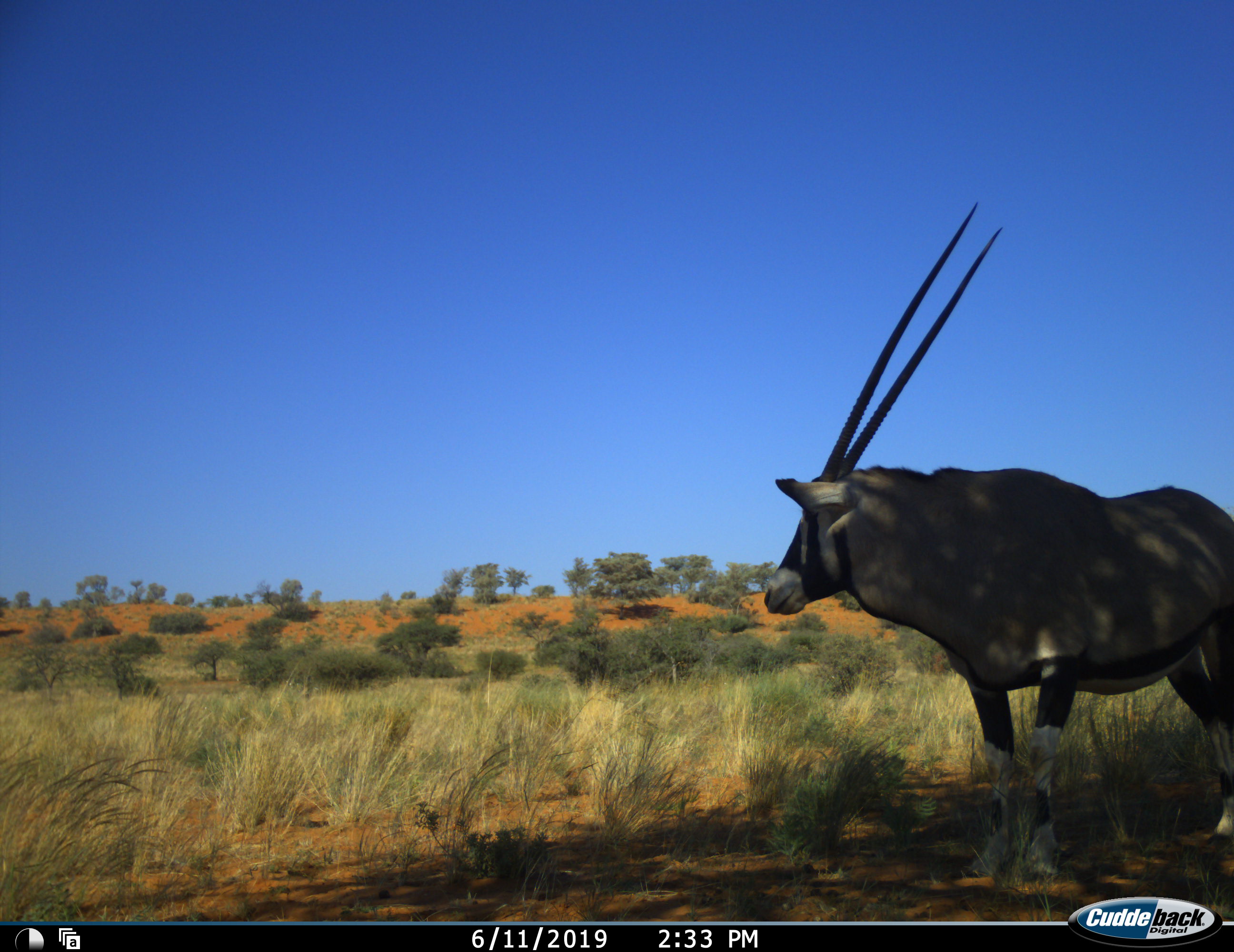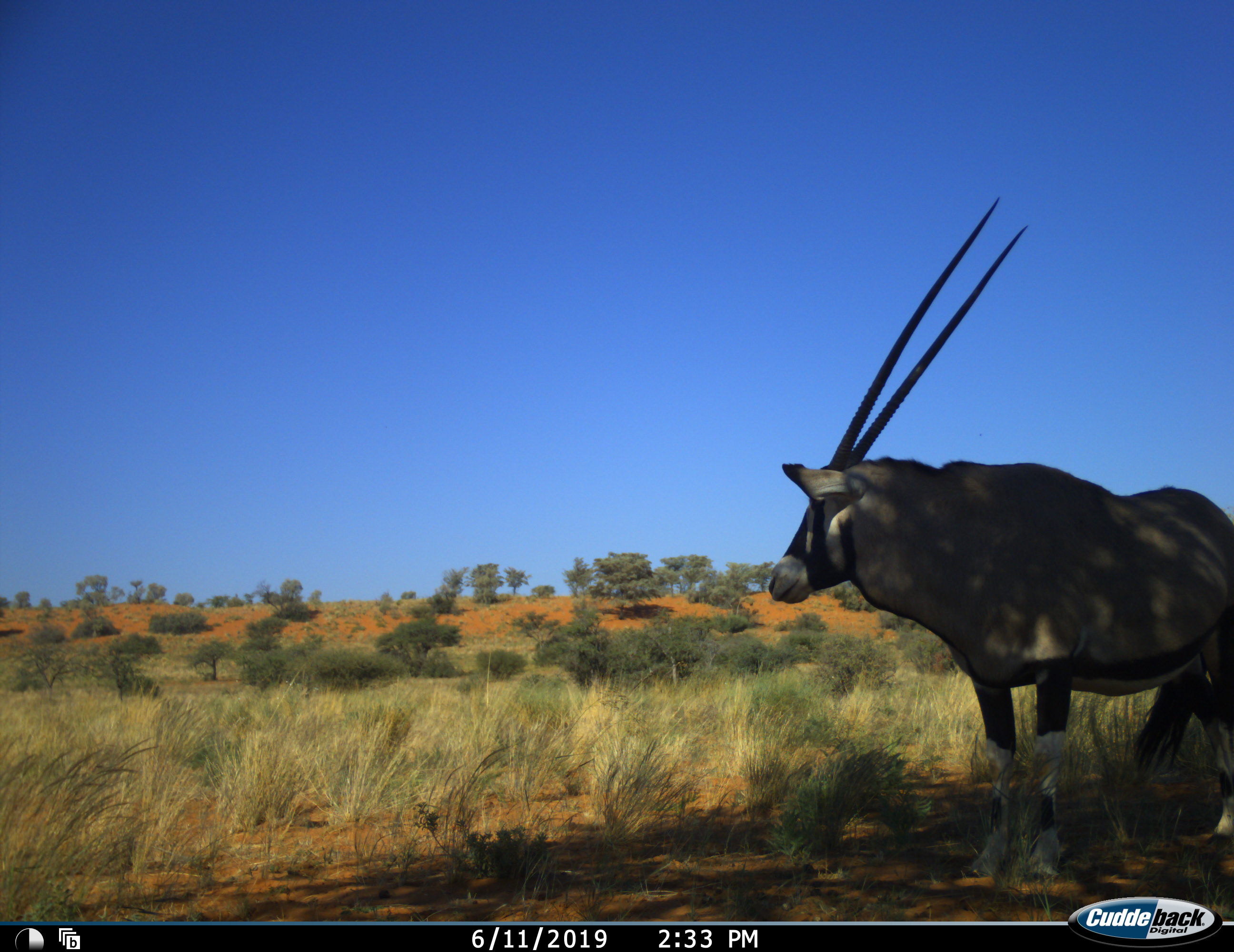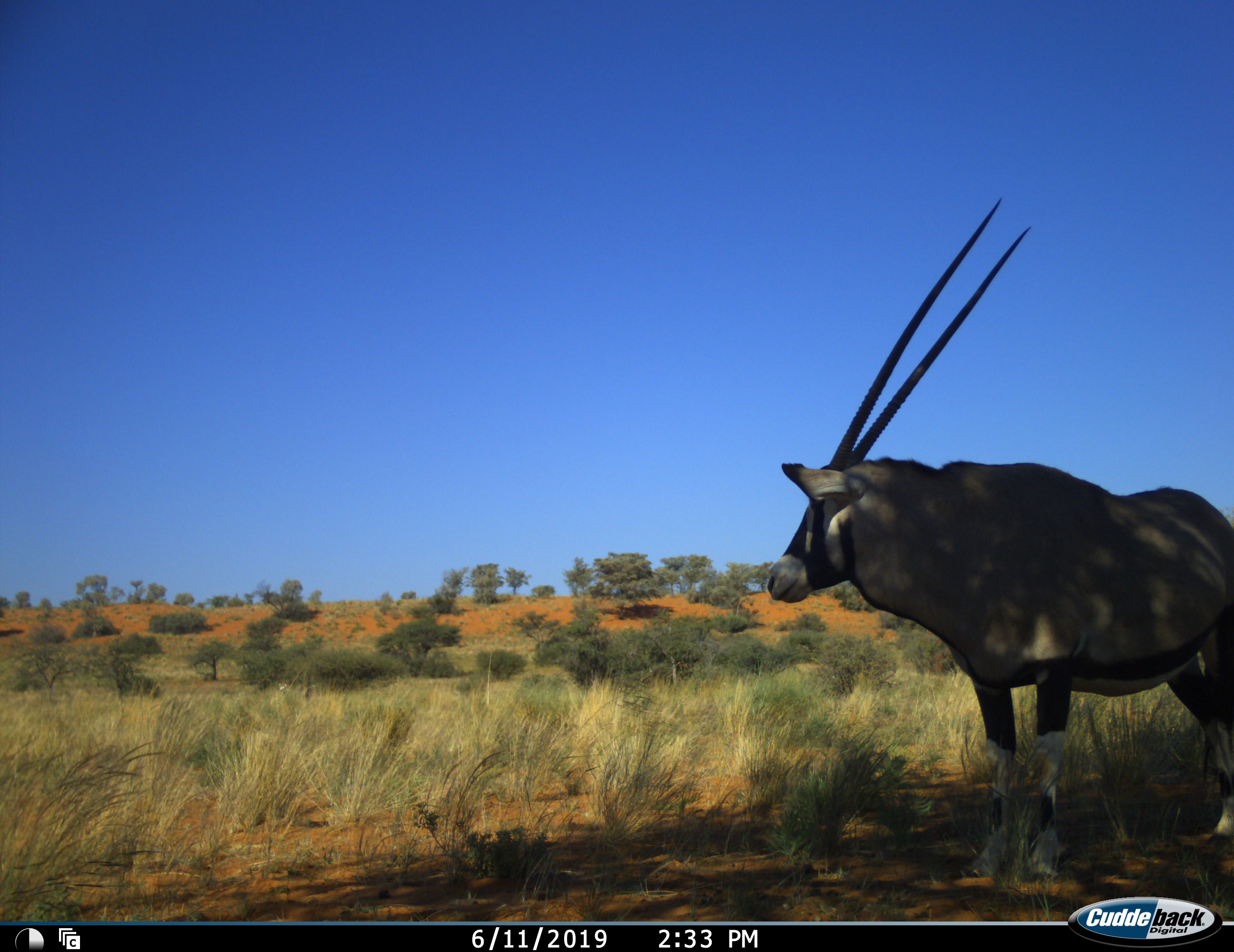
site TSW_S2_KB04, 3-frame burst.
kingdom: Animalia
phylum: Chordata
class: Mammalia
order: Artiodactyla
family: Bovidae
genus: Oryx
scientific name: Oryx gazella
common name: gemsbok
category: oryx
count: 1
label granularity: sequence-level